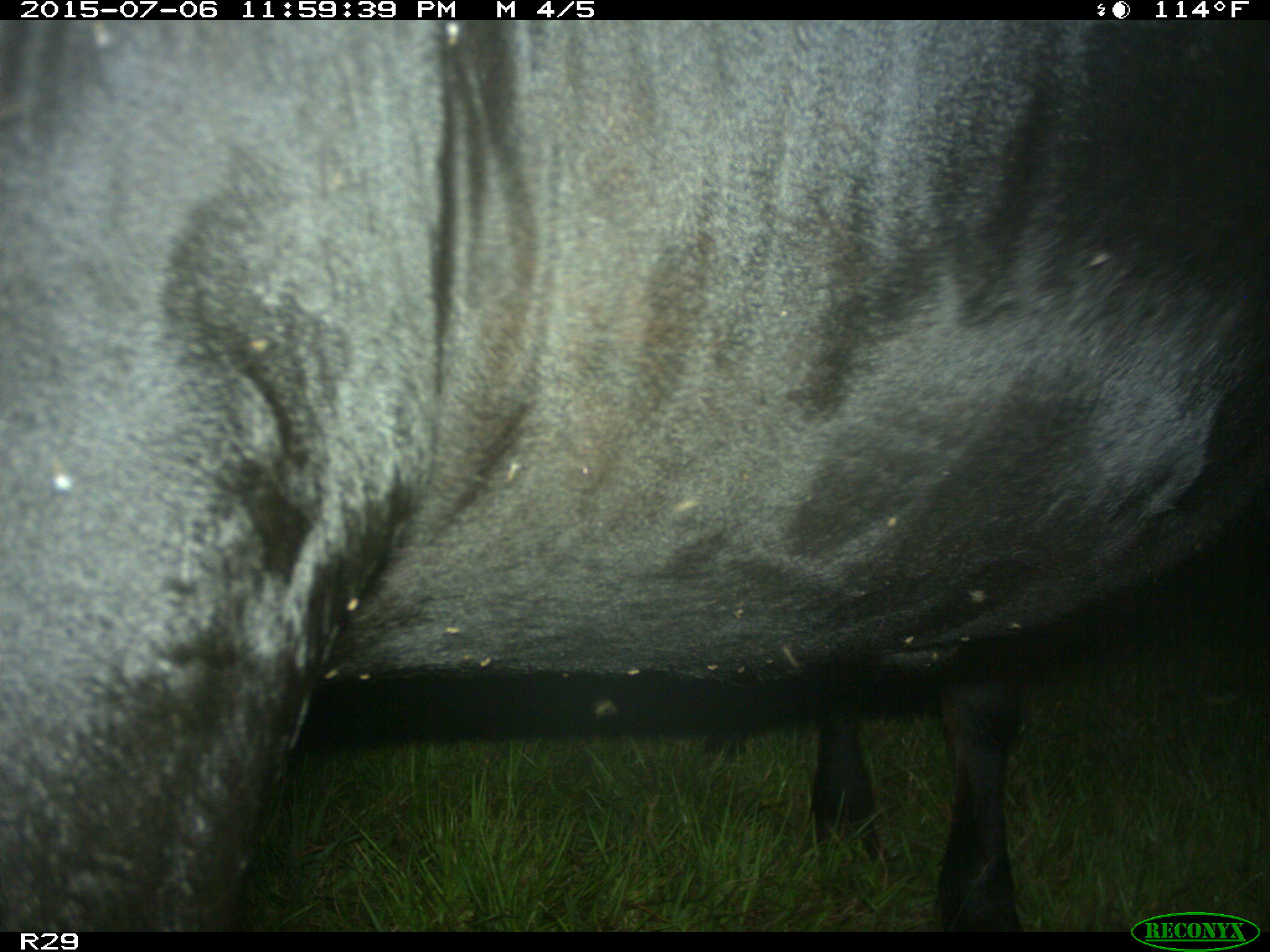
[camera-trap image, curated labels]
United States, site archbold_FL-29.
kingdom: Animalia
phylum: Chordata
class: Mammalia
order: Artiodactyla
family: Bovidae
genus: Bos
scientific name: Bos taurus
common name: domestic cow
Bos taurus (domestic cow).